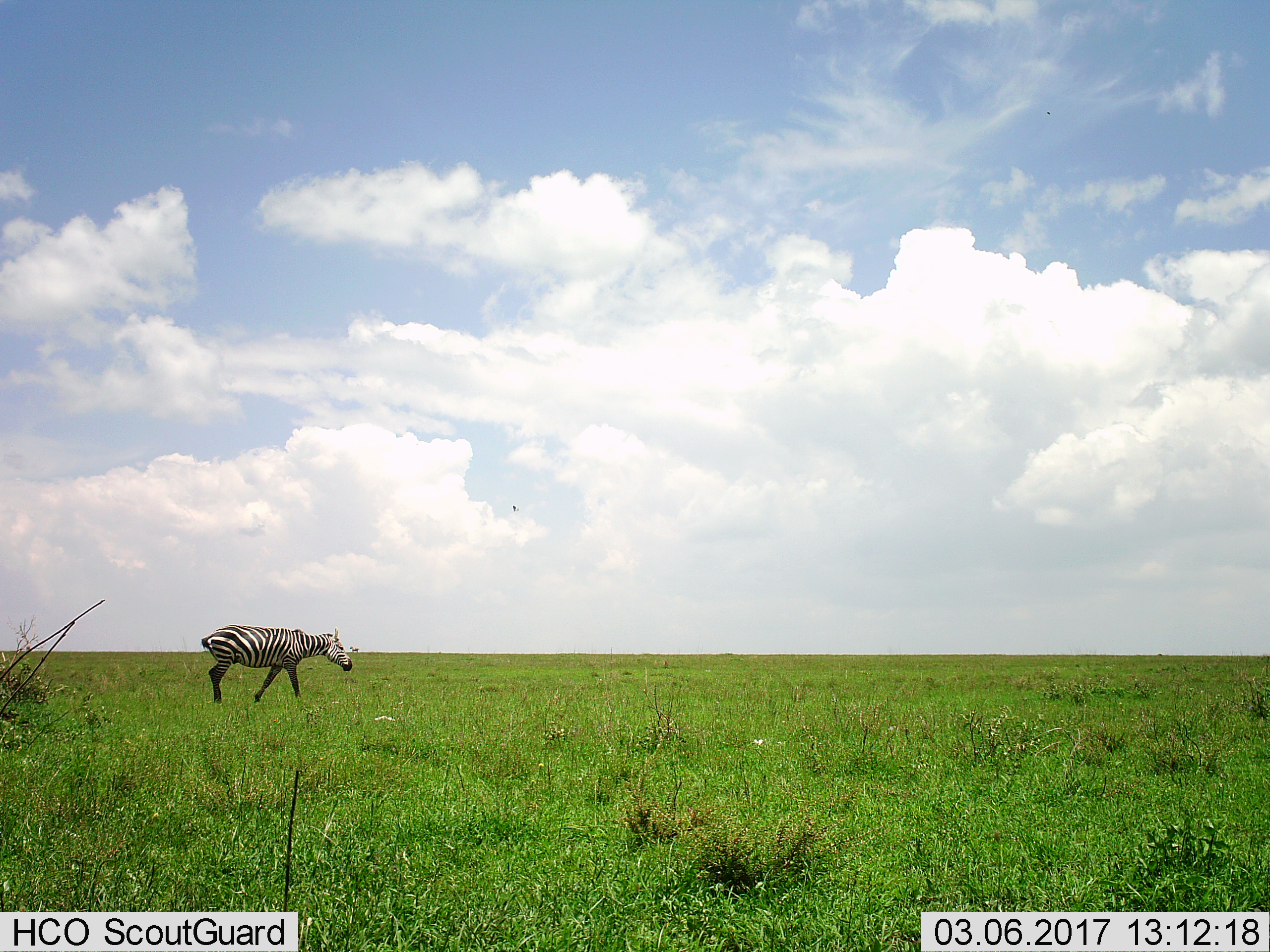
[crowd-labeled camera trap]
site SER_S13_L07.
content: unidentified animal